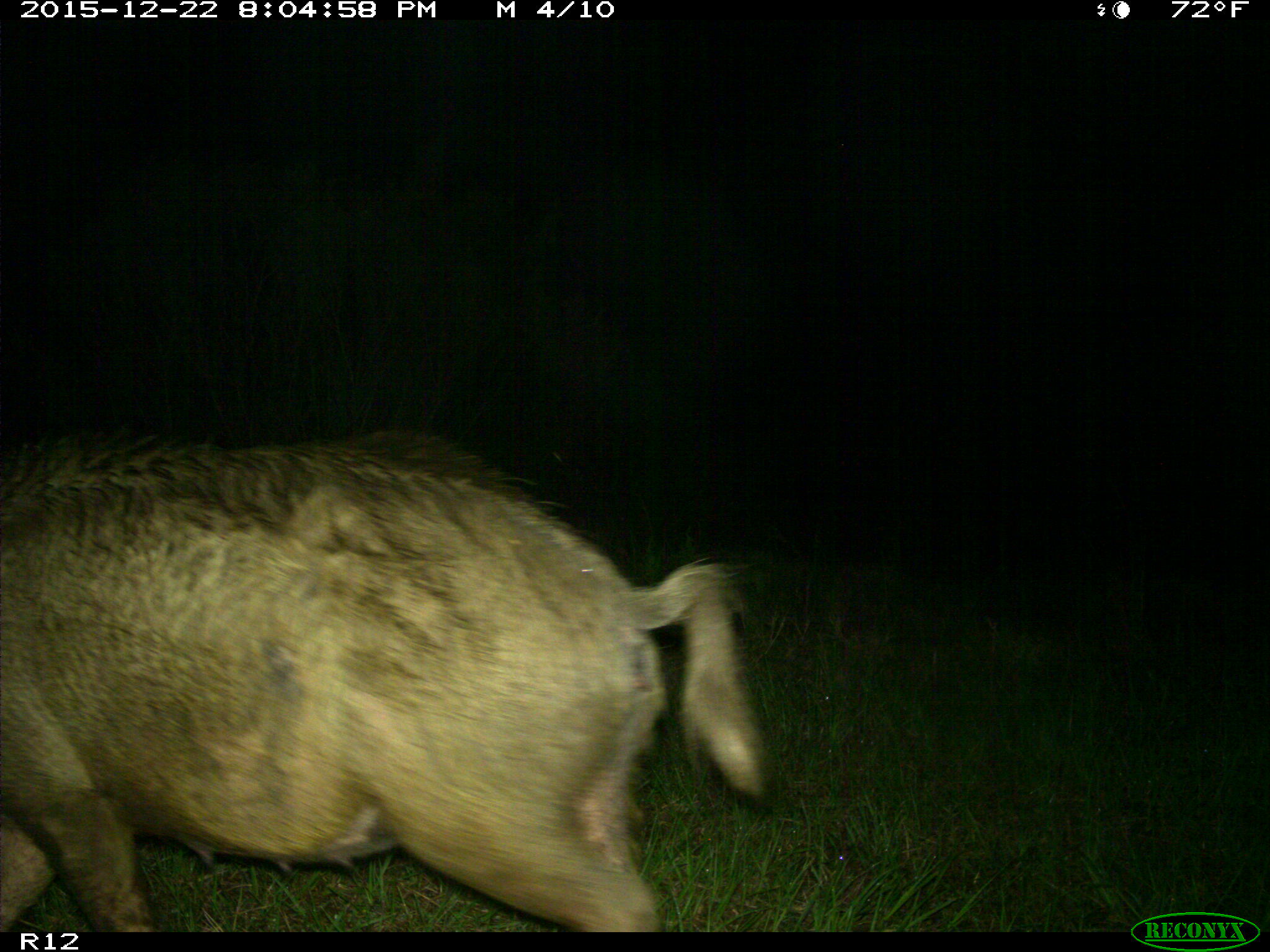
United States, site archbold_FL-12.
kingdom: Animalia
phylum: Chordata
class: Mammalia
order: Artiodactyla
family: Suidae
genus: Sus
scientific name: Sus scrofa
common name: wild boar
Sus scrofa (wild boar).